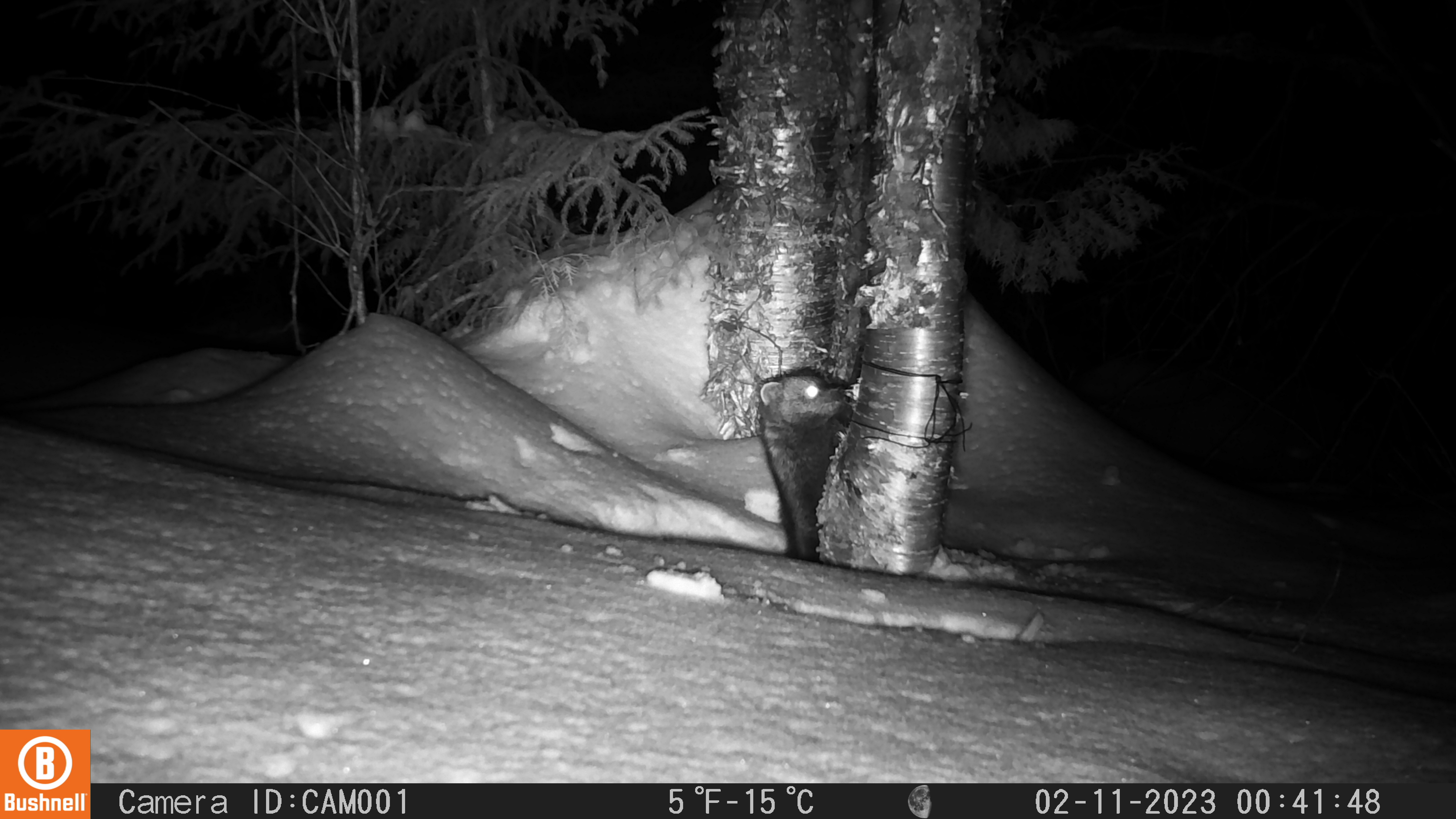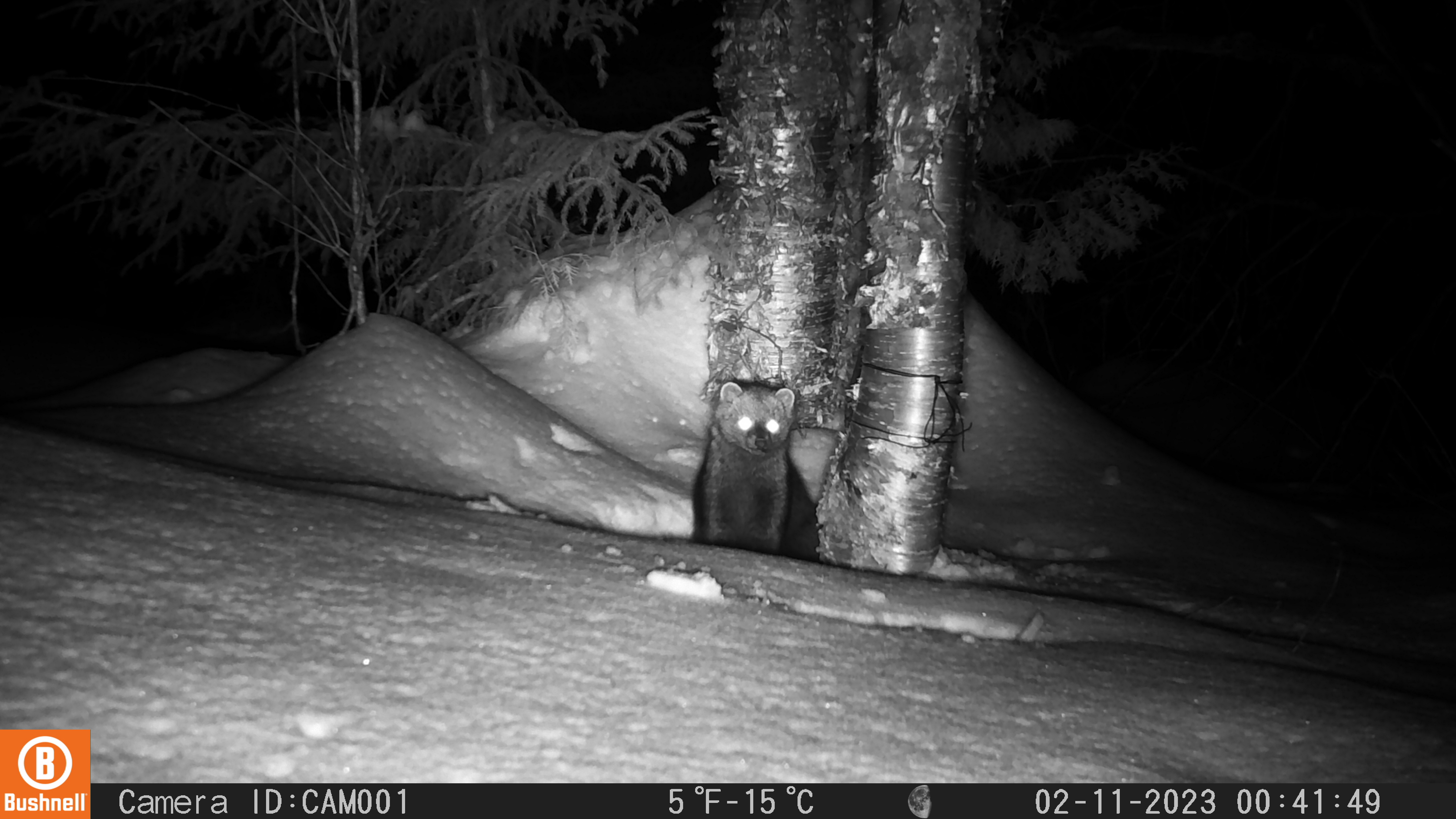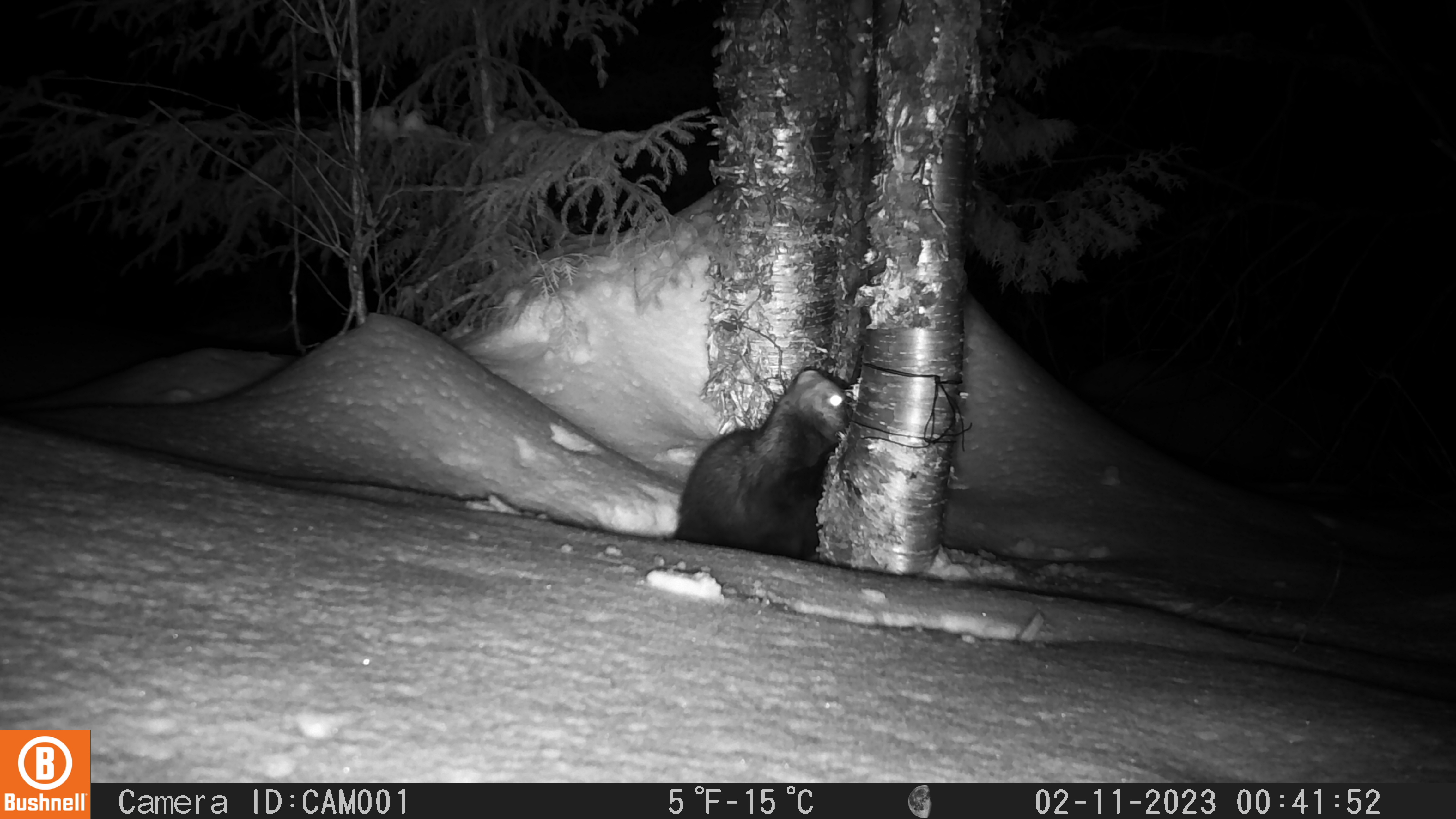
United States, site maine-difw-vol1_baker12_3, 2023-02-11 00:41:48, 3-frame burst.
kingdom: Animalia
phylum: Chordata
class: Mammalia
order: Carnivora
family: Mustelidae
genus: Pekania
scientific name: Pekania pennanti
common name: fisher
Fisher (Pekania pennanti).